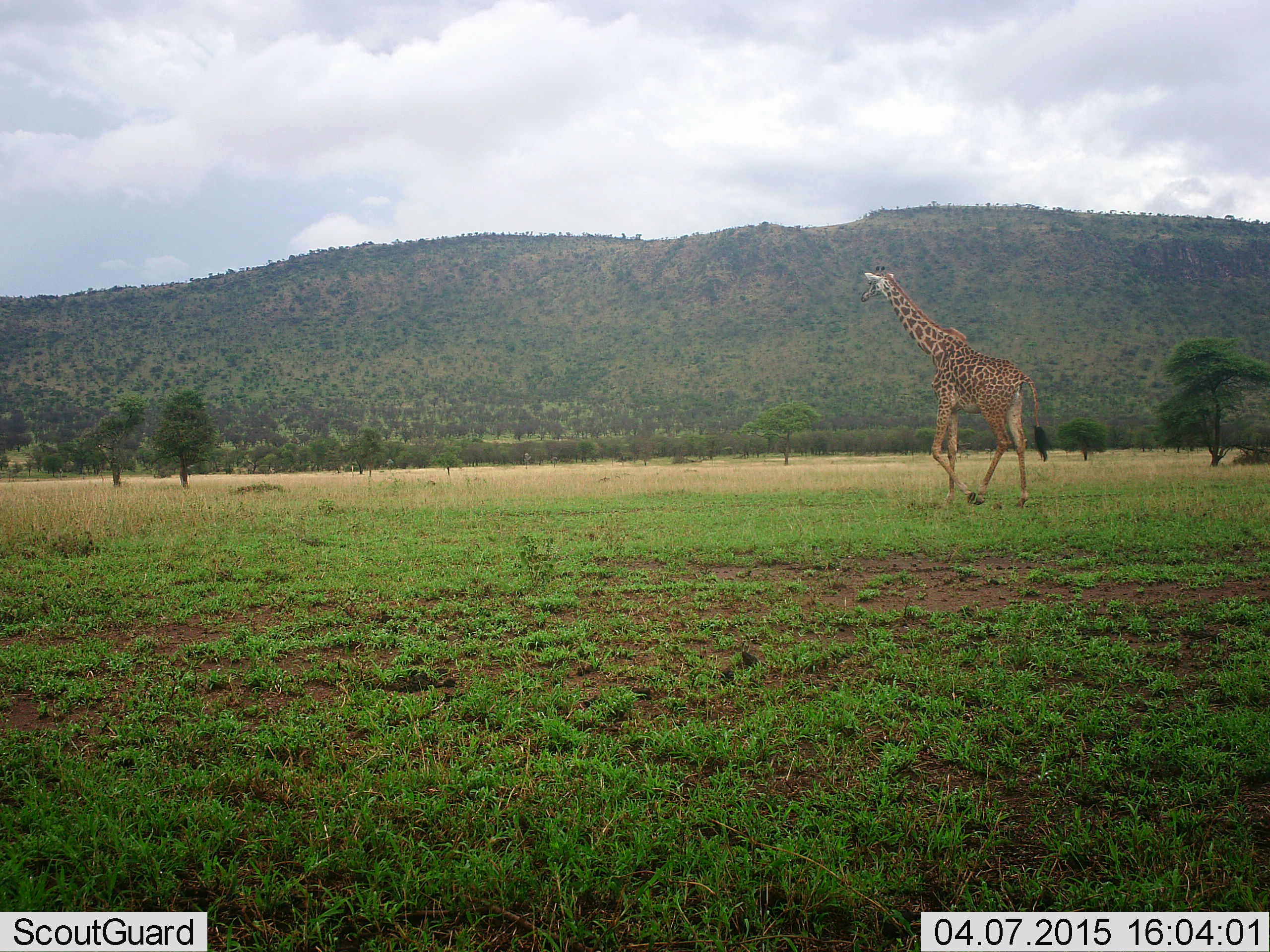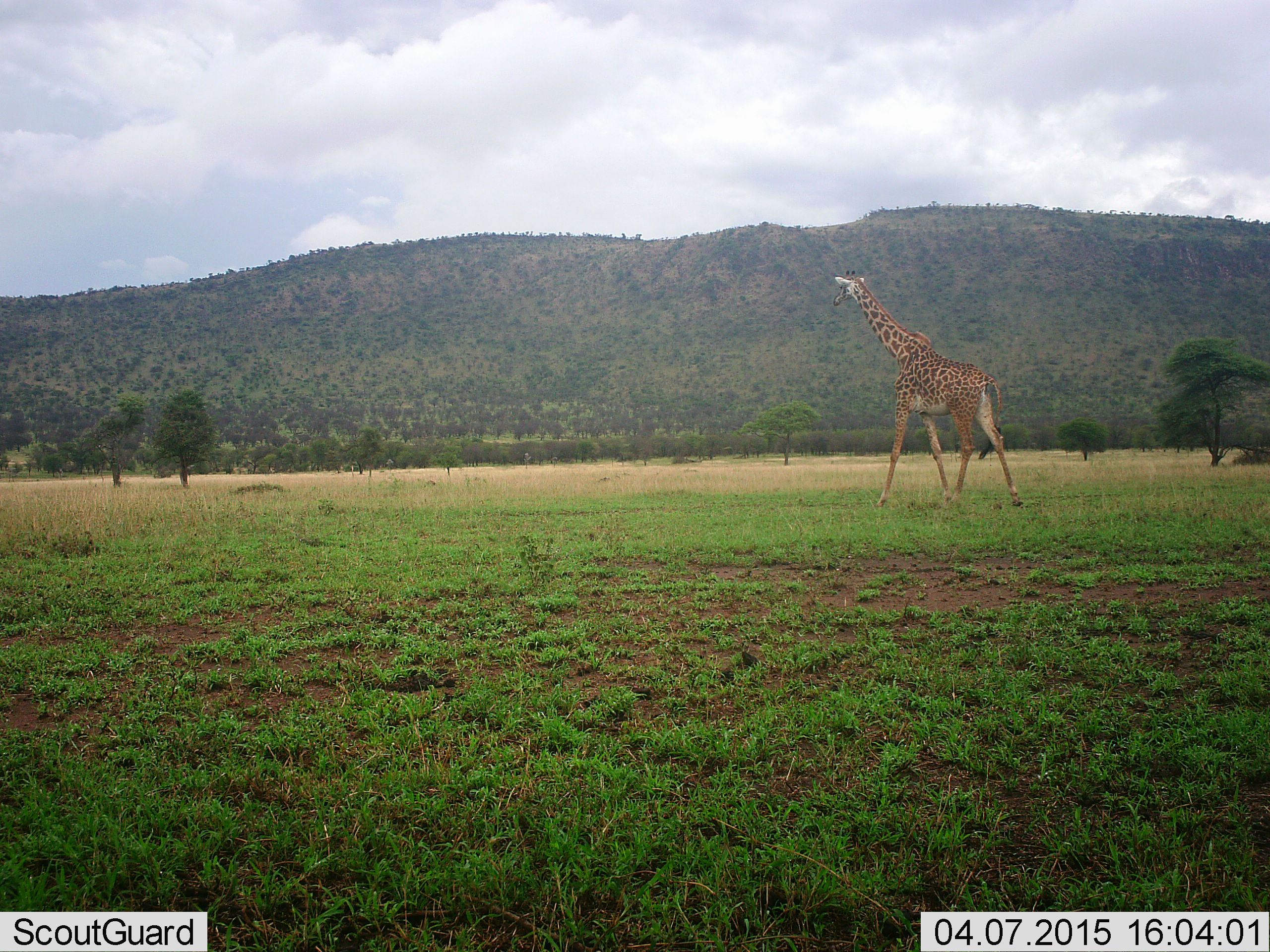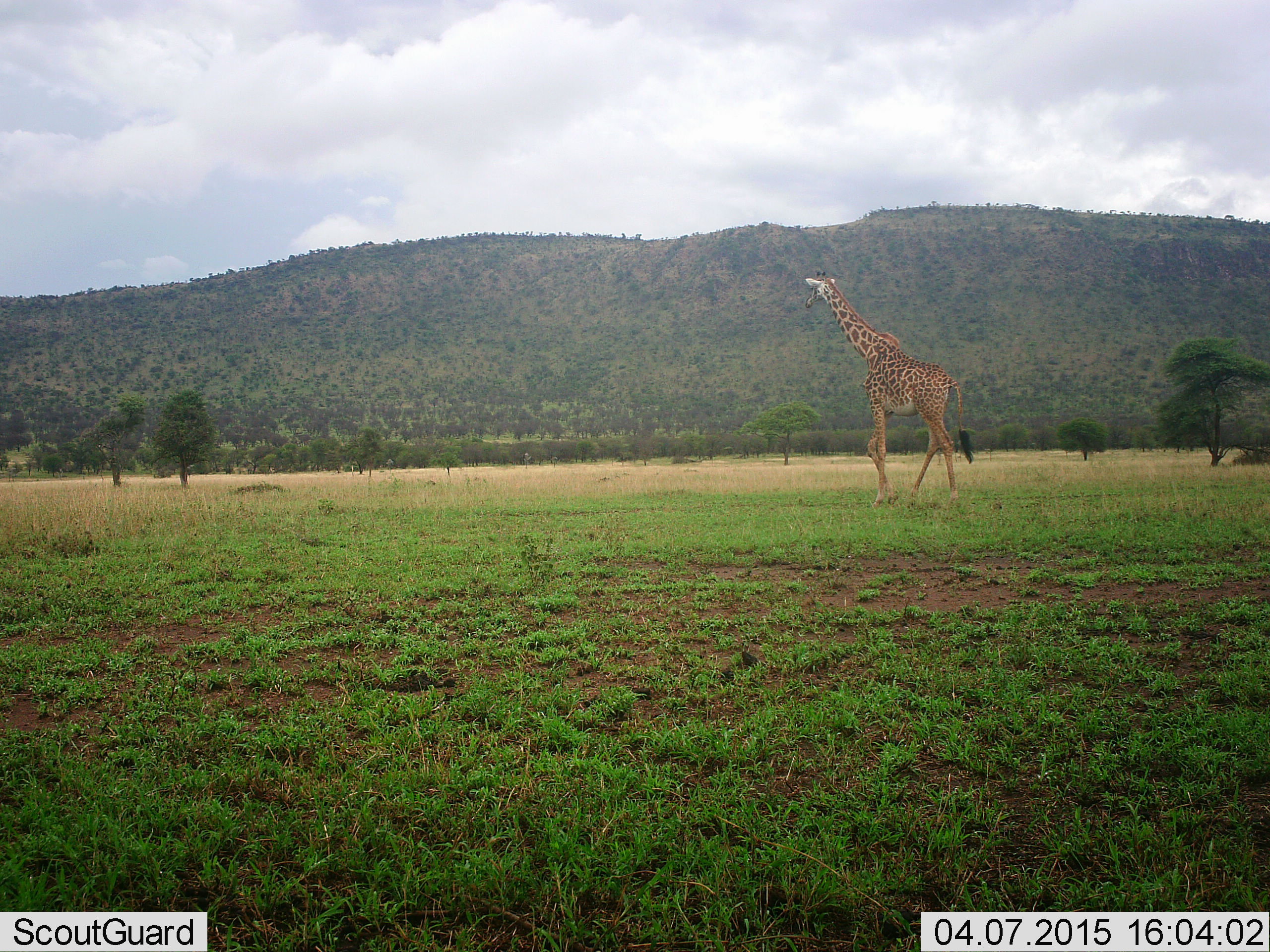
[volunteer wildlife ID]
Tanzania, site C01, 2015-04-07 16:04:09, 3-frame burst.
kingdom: Animalia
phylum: Chordata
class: Mammalia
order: Artiodactyla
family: Giraffidae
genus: Giraffa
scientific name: Giraffa camelopardalis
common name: giraffe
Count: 1.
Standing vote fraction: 0%.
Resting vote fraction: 0%.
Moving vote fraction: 100%.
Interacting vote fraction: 0%.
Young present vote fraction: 0%.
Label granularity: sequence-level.